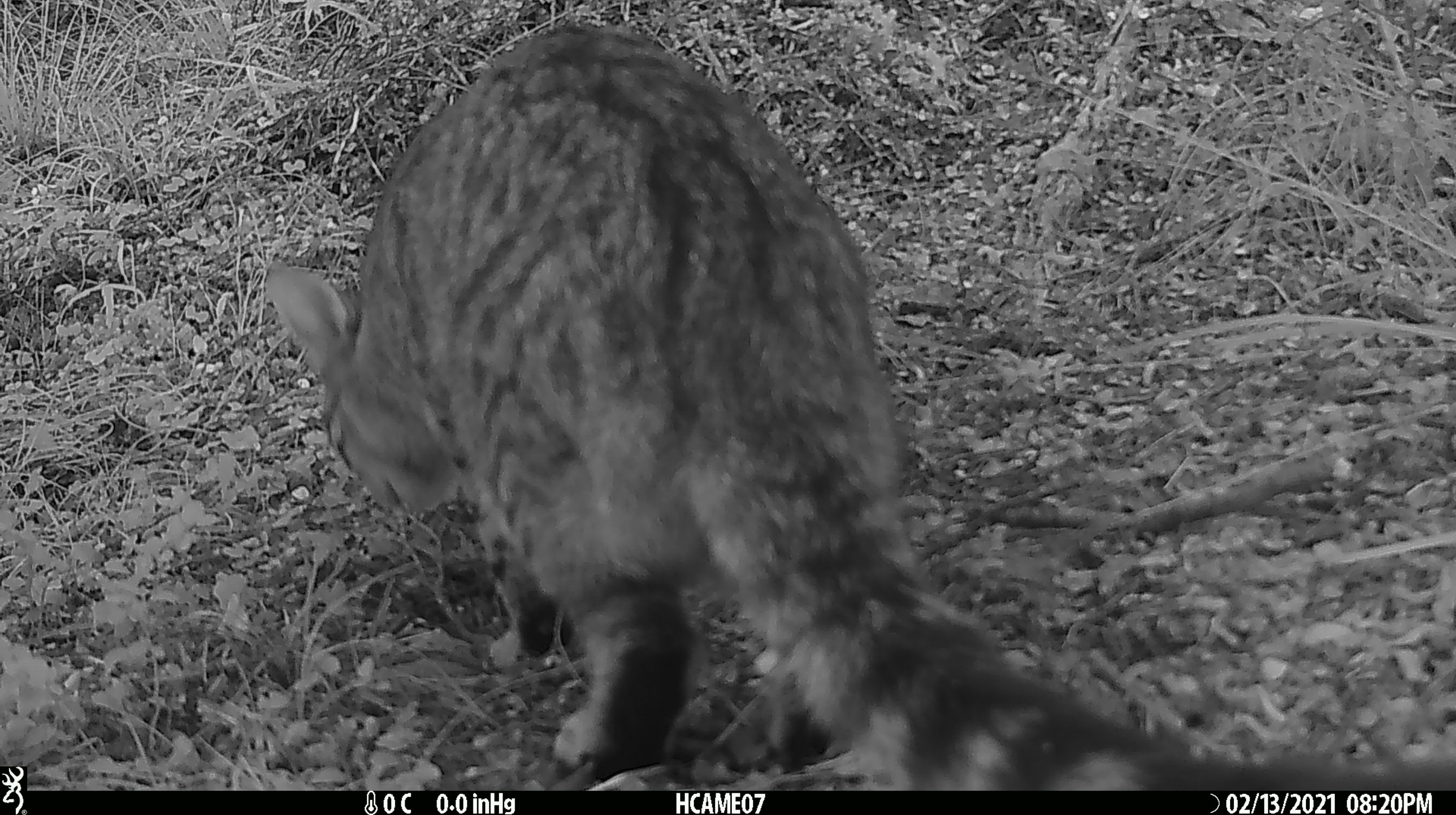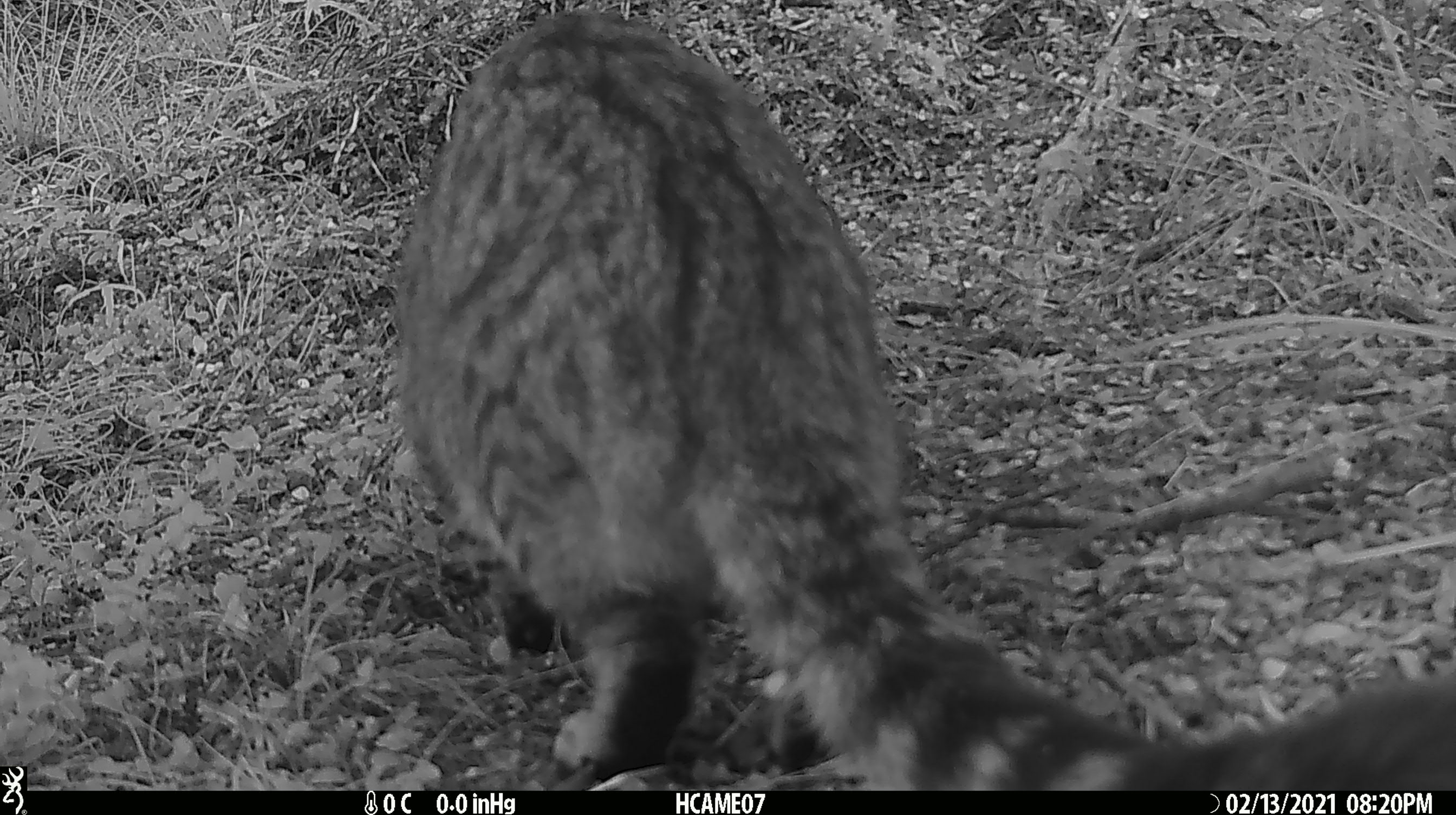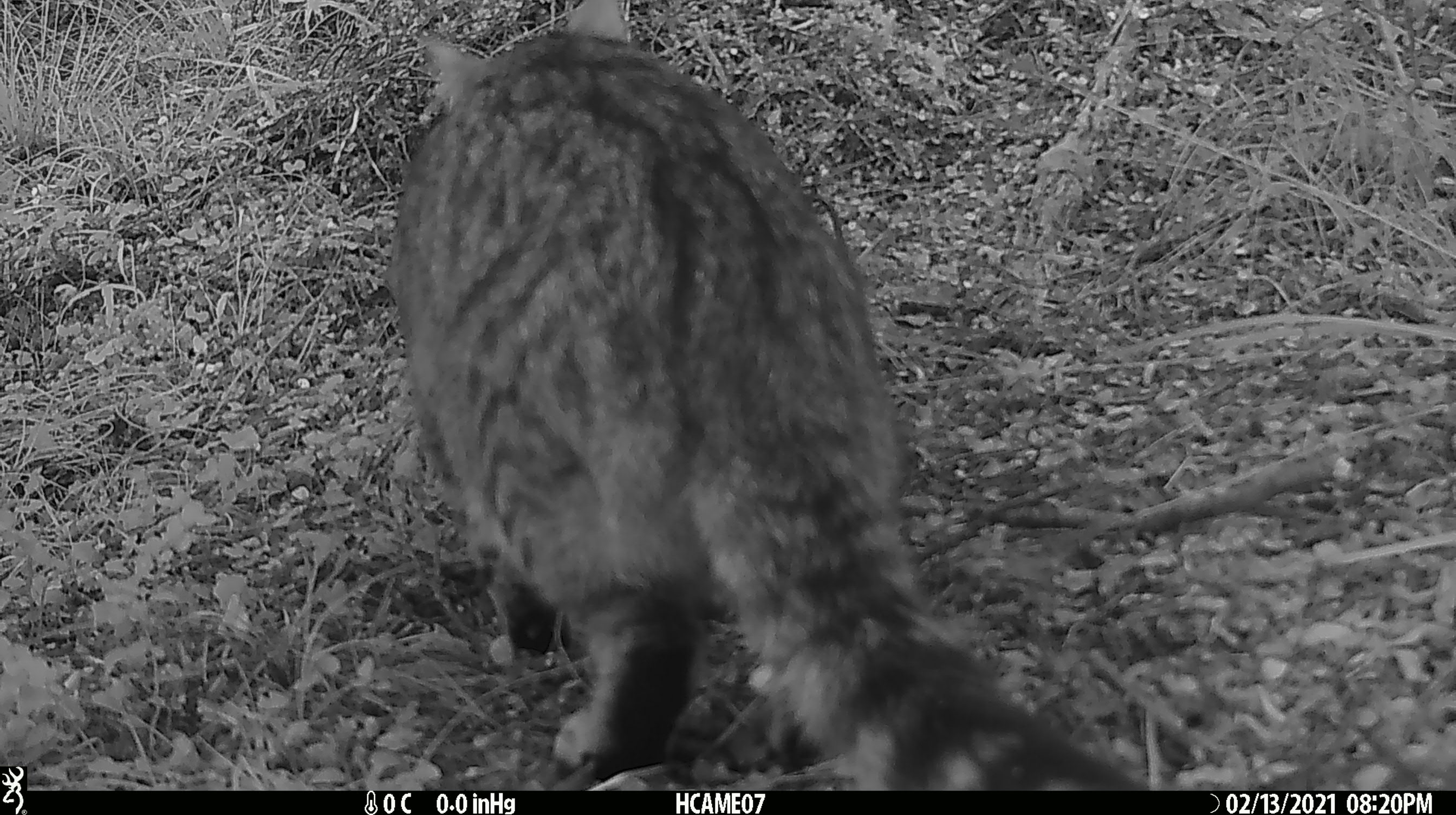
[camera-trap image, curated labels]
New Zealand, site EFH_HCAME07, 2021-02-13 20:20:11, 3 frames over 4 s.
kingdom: Animalia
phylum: Chordata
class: Mammalia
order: Carnivora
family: Felidae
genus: Felis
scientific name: Felis catus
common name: domestic cat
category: cat